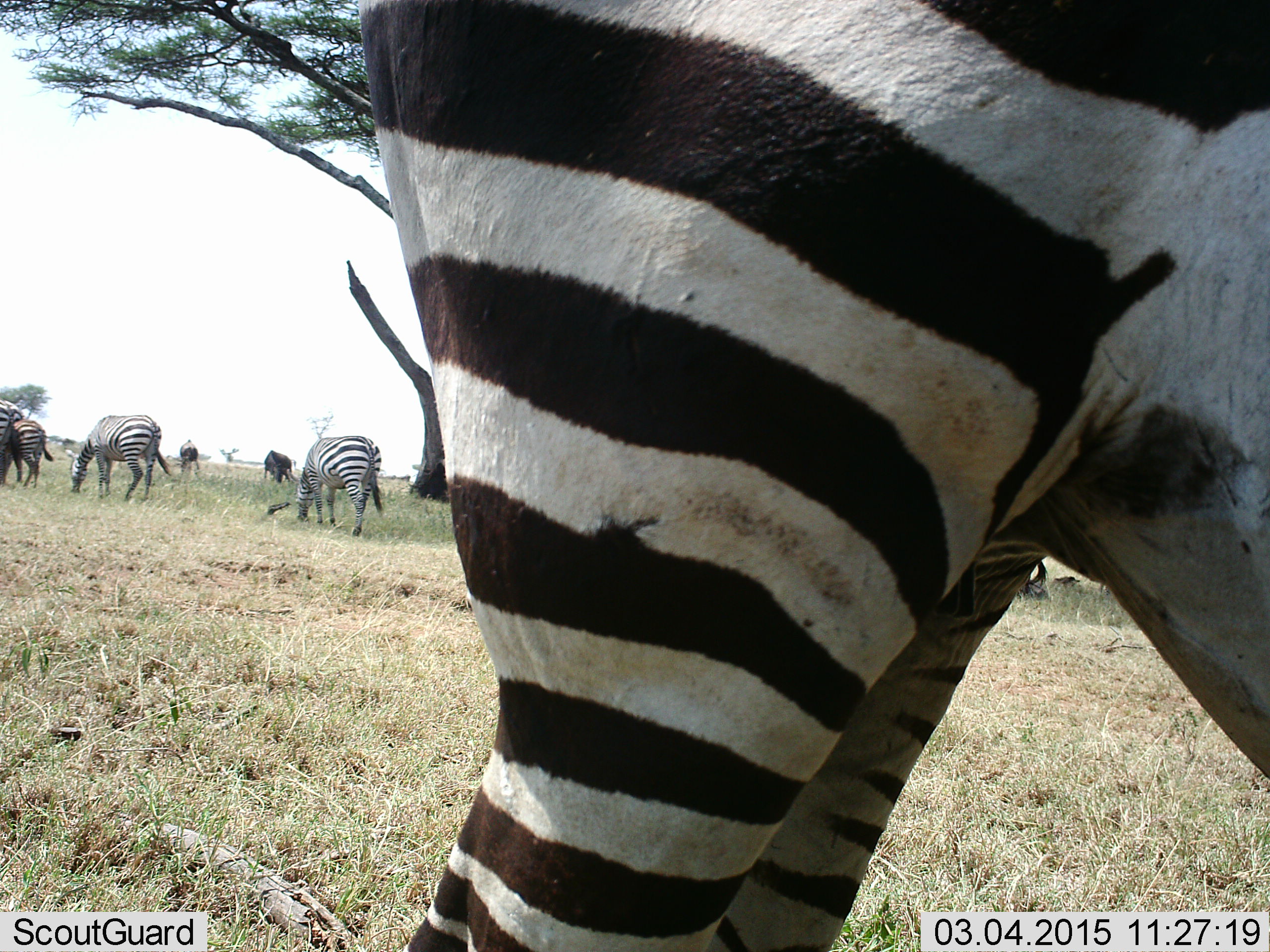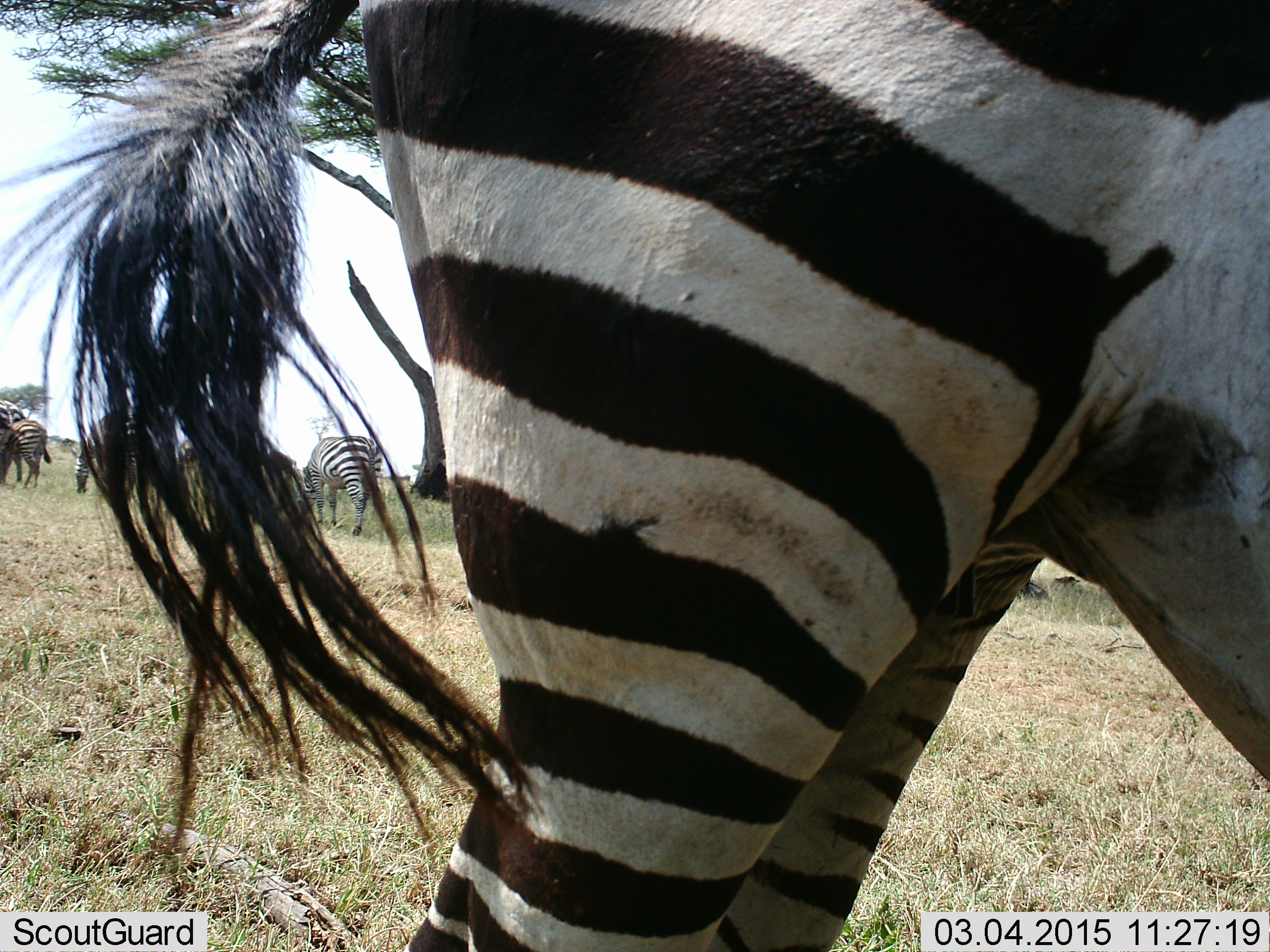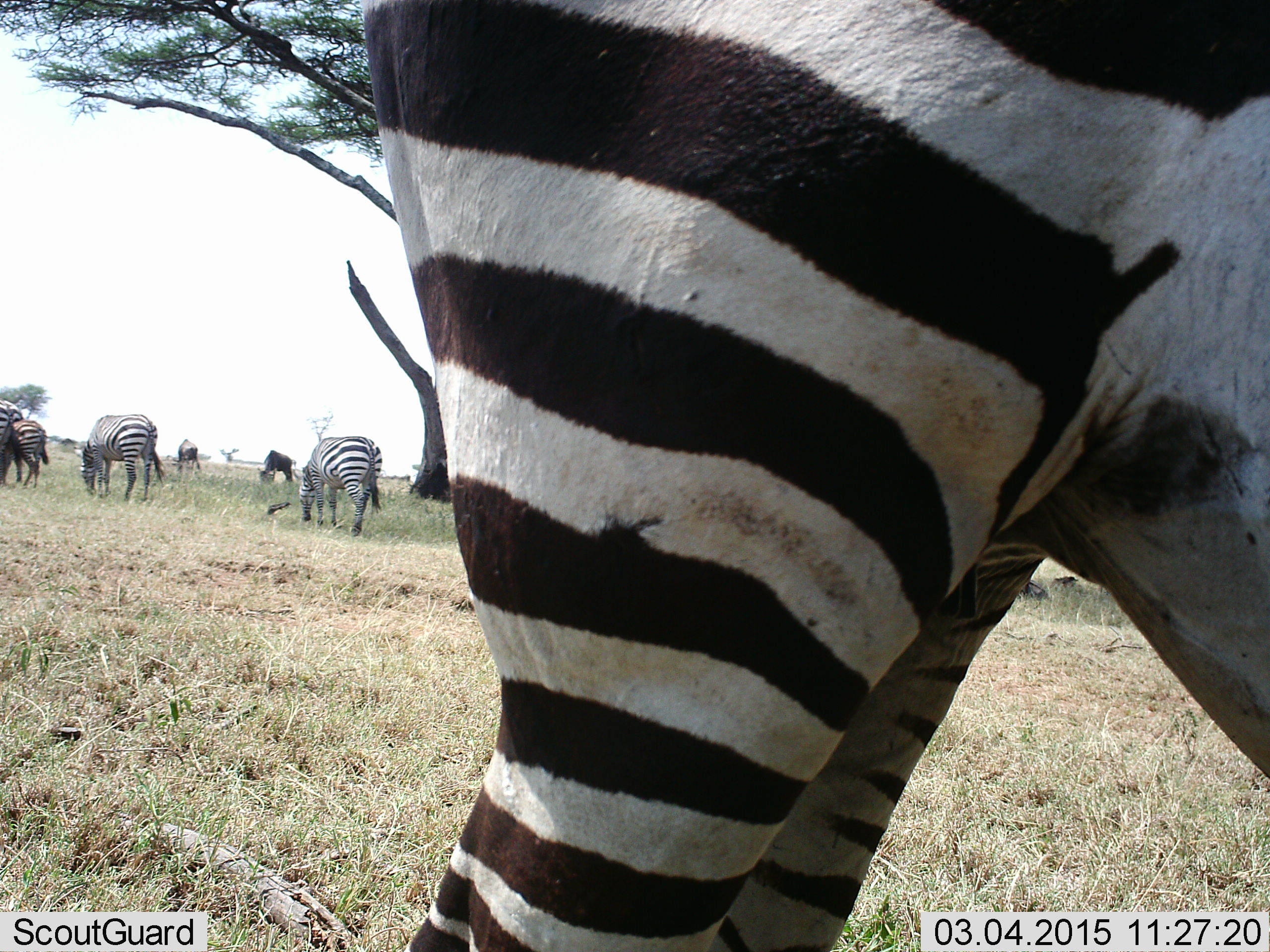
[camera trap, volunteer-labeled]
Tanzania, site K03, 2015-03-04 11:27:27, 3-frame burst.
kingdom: Animalia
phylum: Chordata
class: Mammalia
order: Perissodactyla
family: Equidae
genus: Equus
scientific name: Equus quagga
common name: plains zebra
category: zebra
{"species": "zebra (plains zebra) (Equus quagga)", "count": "5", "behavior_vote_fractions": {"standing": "67%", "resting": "0%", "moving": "7%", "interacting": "0%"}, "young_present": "7%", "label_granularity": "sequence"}